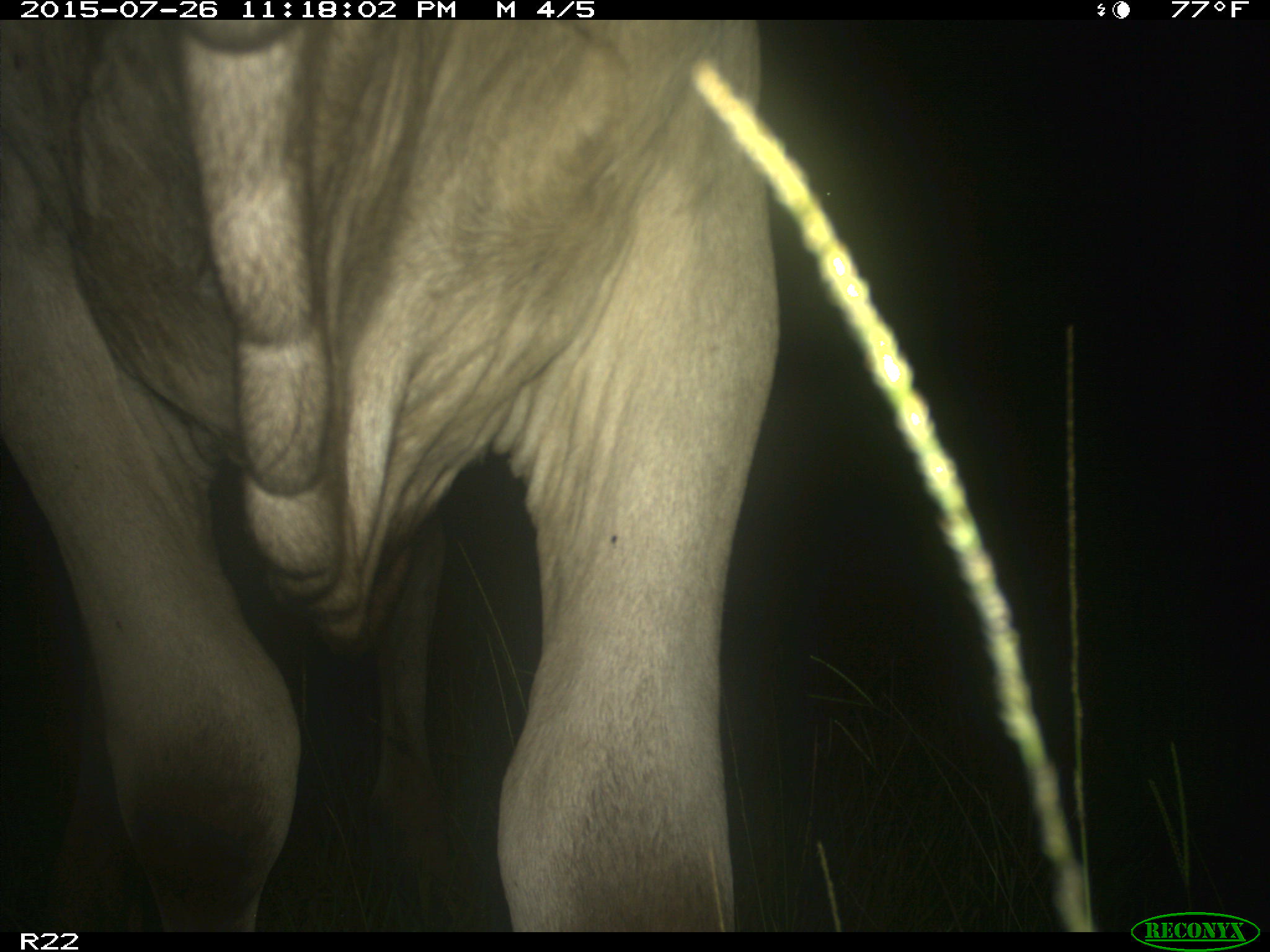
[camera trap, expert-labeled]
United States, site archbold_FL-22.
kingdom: Animalia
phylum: Chordata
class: Mammalia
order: Artiodactyla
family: Bovidae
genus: Bos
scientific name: Bos taurus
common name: domestic cow